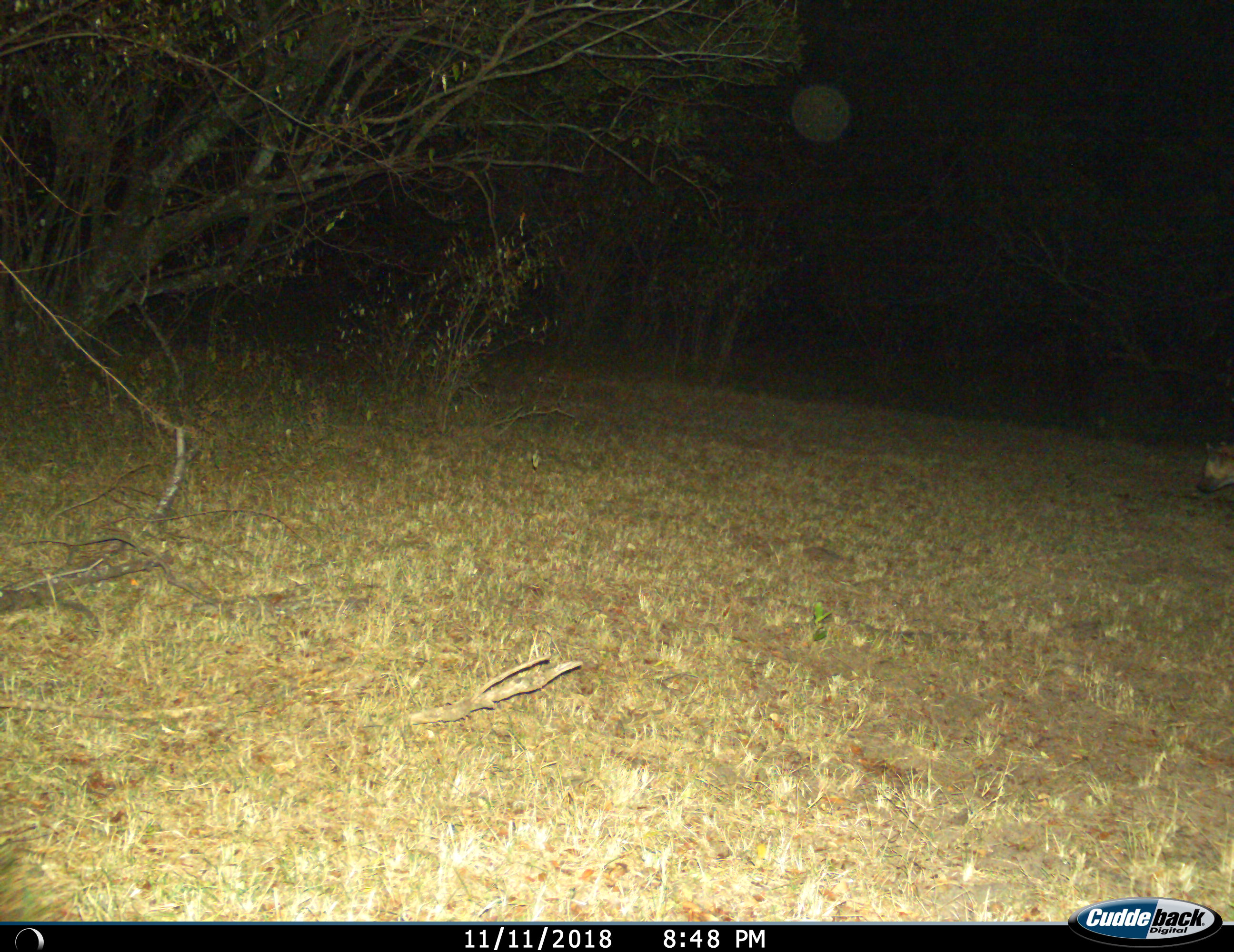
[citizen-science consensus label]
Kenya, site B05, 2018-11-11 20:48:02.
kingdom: Animalia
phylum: Chordata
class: Mammalia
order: Carnivora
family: Hyaenidae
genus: Crocuta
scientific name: Crocuta crocuta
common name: spotted hyena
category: hyenaspotted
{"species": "hyenaspotted (spotted hyena) (Crocuta crocuta)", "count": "1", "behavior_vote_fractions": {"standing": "43%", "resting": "0%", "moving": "57%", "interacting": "0%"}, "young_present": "0%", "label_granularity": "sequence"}